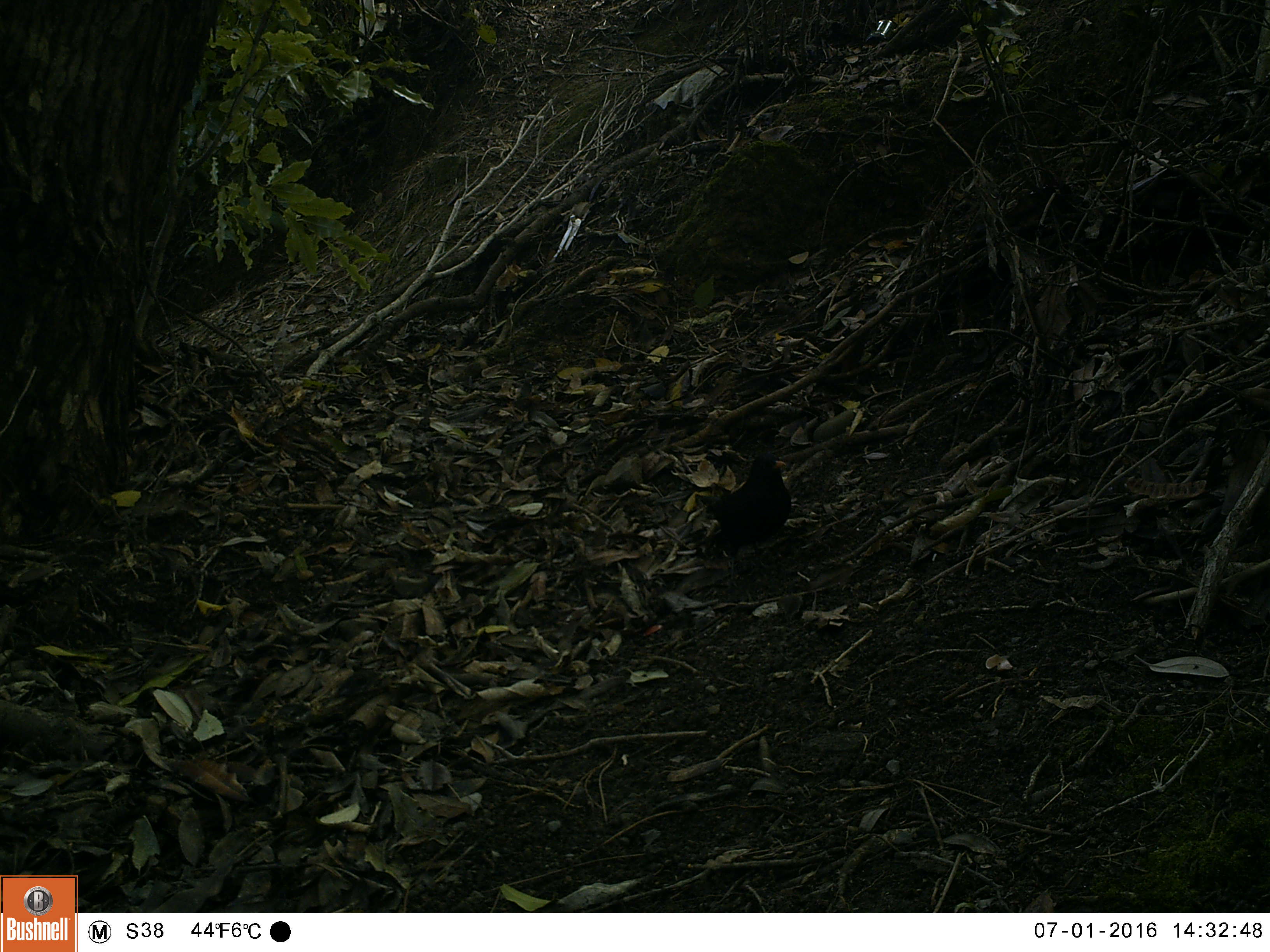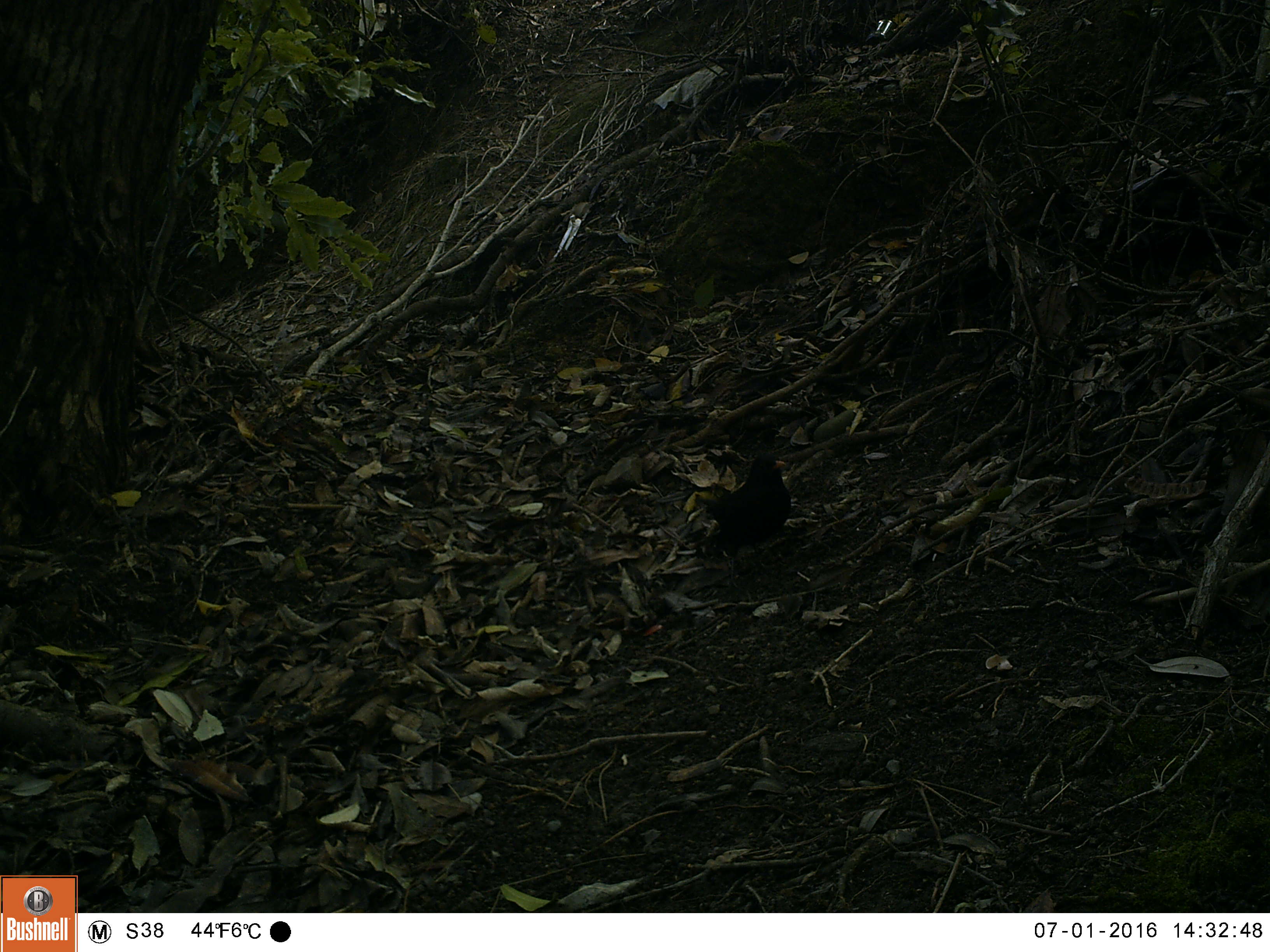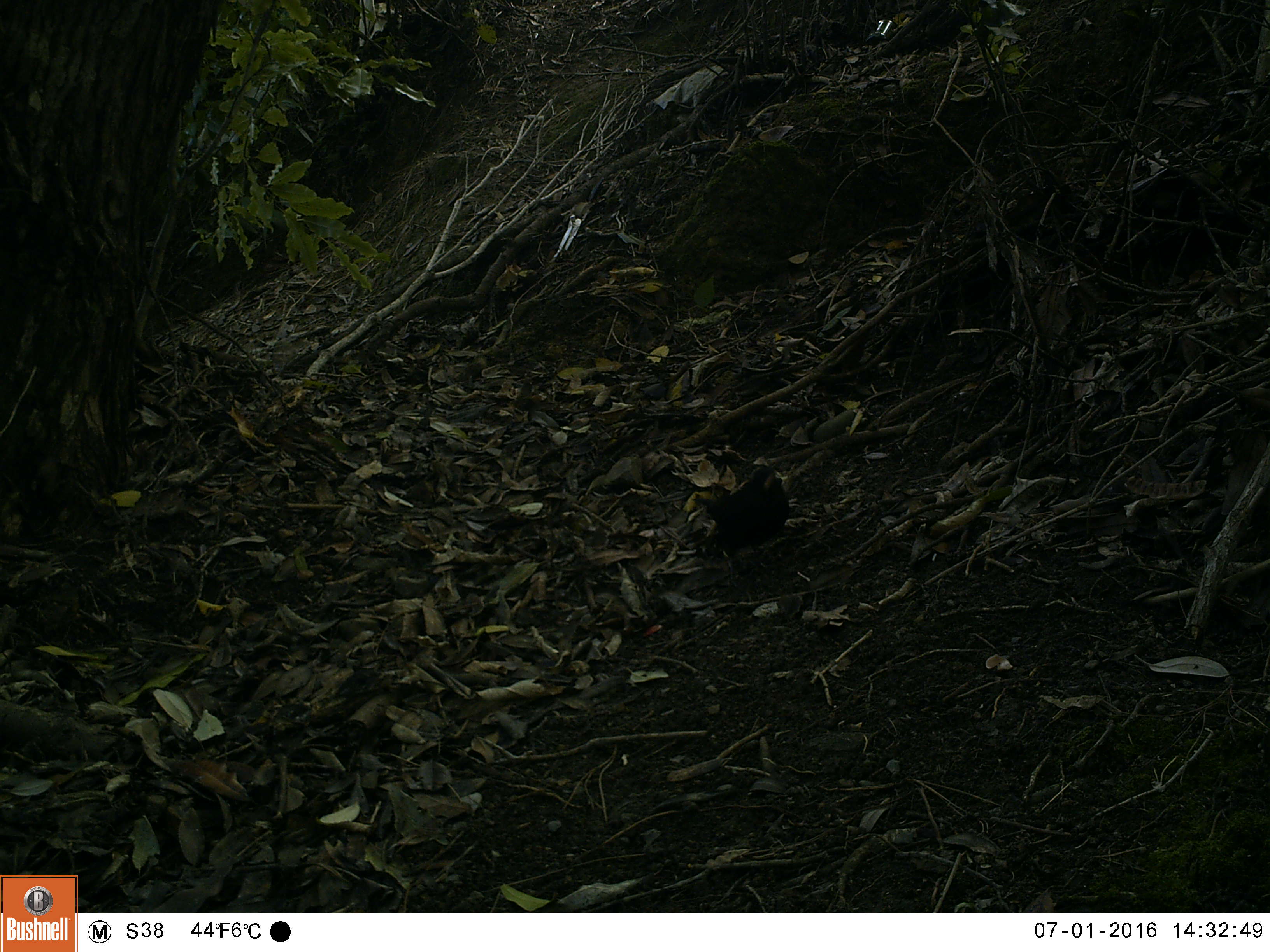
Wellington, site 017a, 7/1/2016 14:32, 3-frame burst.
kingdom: Animalia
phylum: Chordata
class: Aves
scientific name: Aves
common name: bird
Bird (Aves).